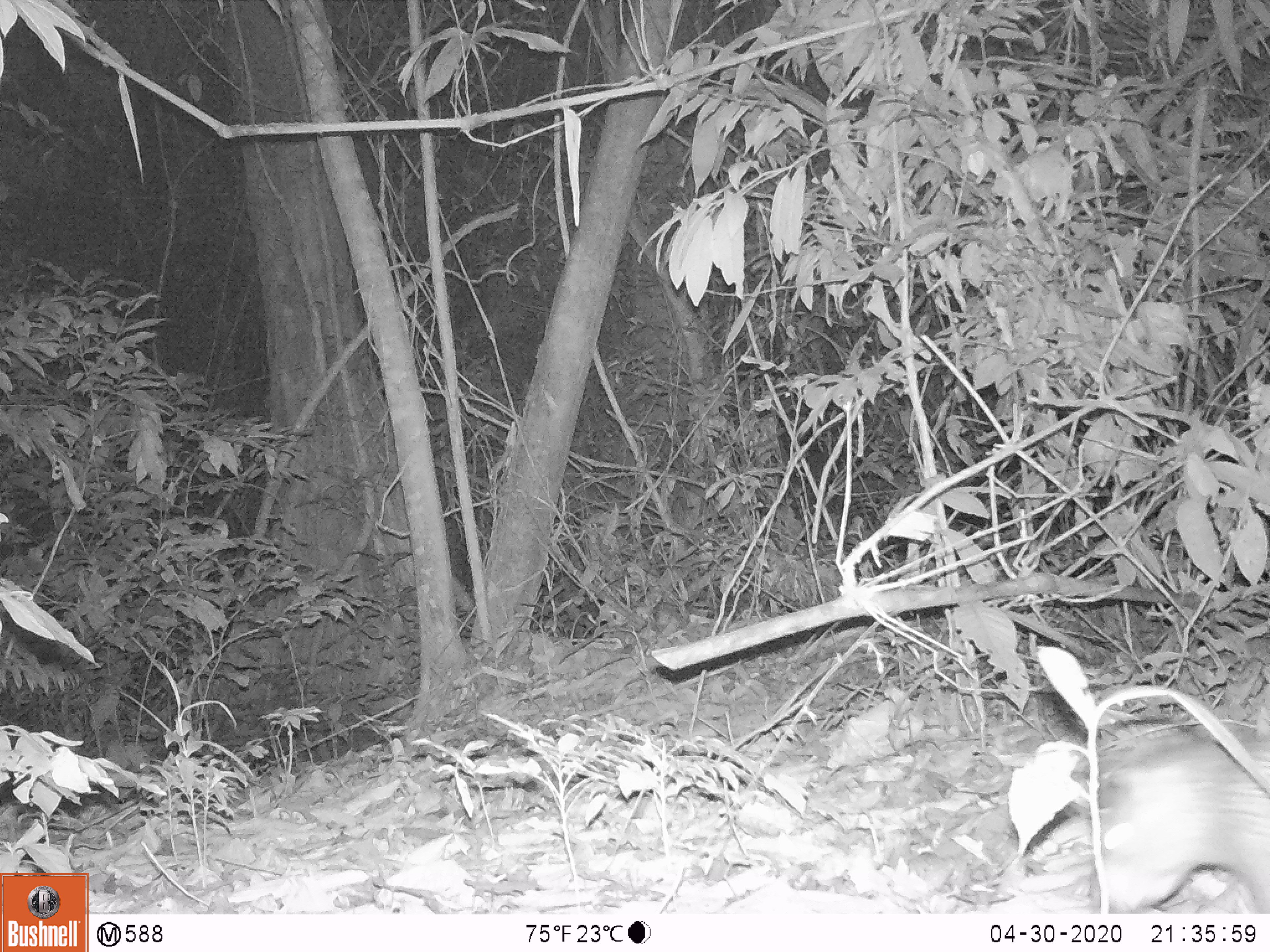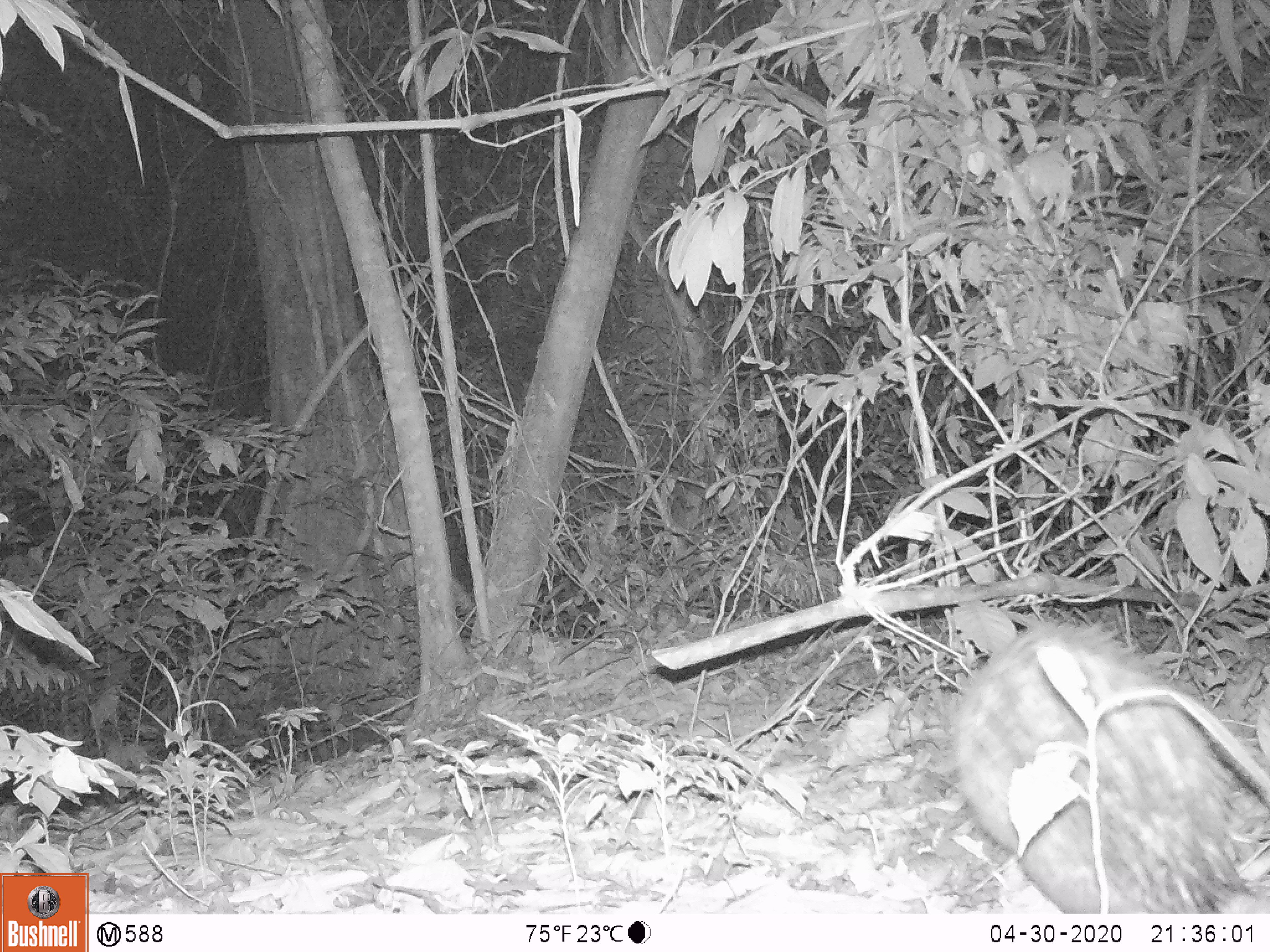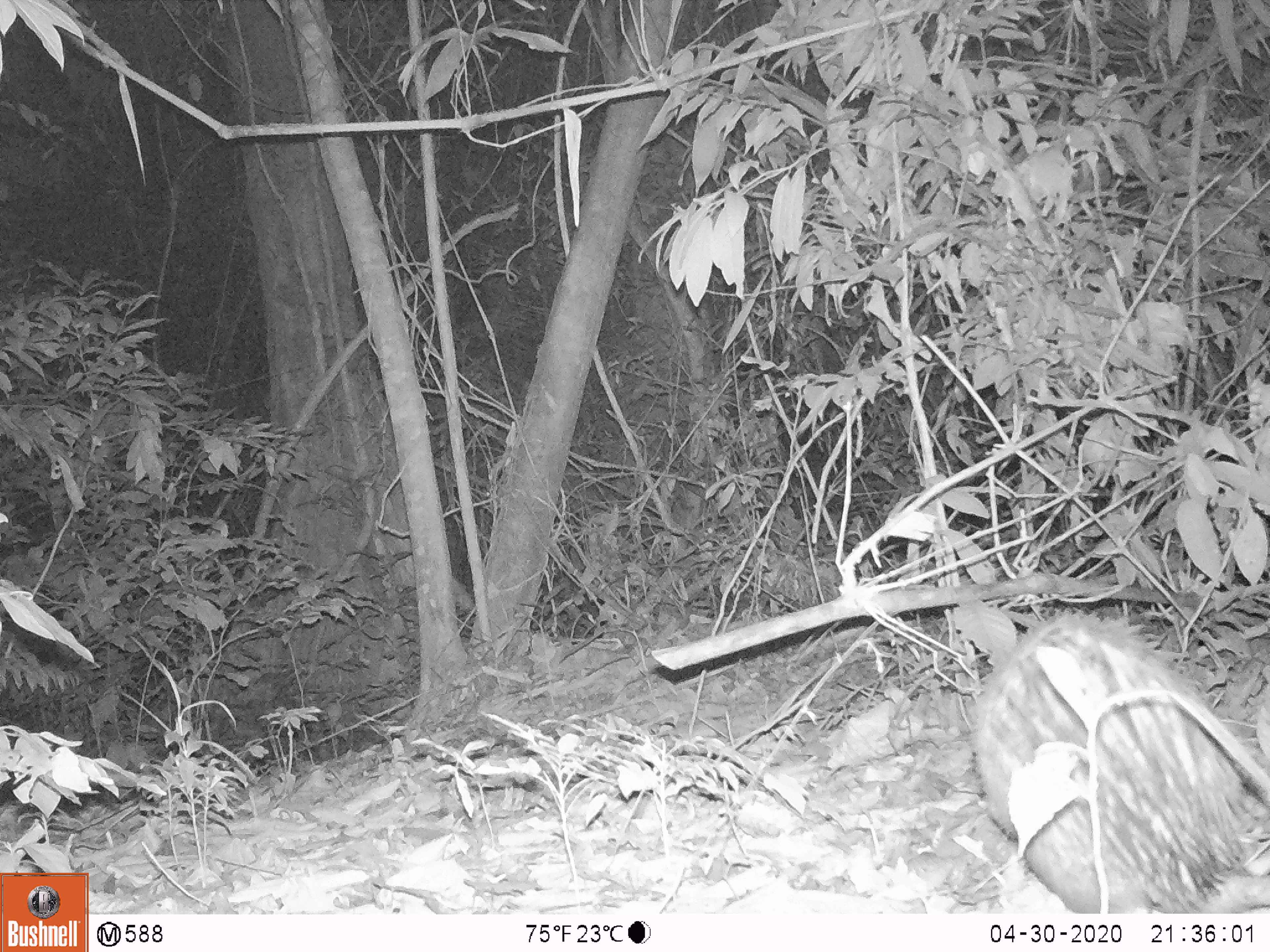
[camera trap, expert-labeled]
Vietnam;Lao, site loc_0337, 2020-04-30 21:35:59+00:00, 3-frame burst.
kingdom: Animalia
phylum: Chordata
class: Mammalia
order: Rodentia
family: Hystricidae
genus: Atherurus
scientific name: Atherurus macrourus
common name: asiatic brush-tailed porcupine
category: asiatic brush tailed porcupine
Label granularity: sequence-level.